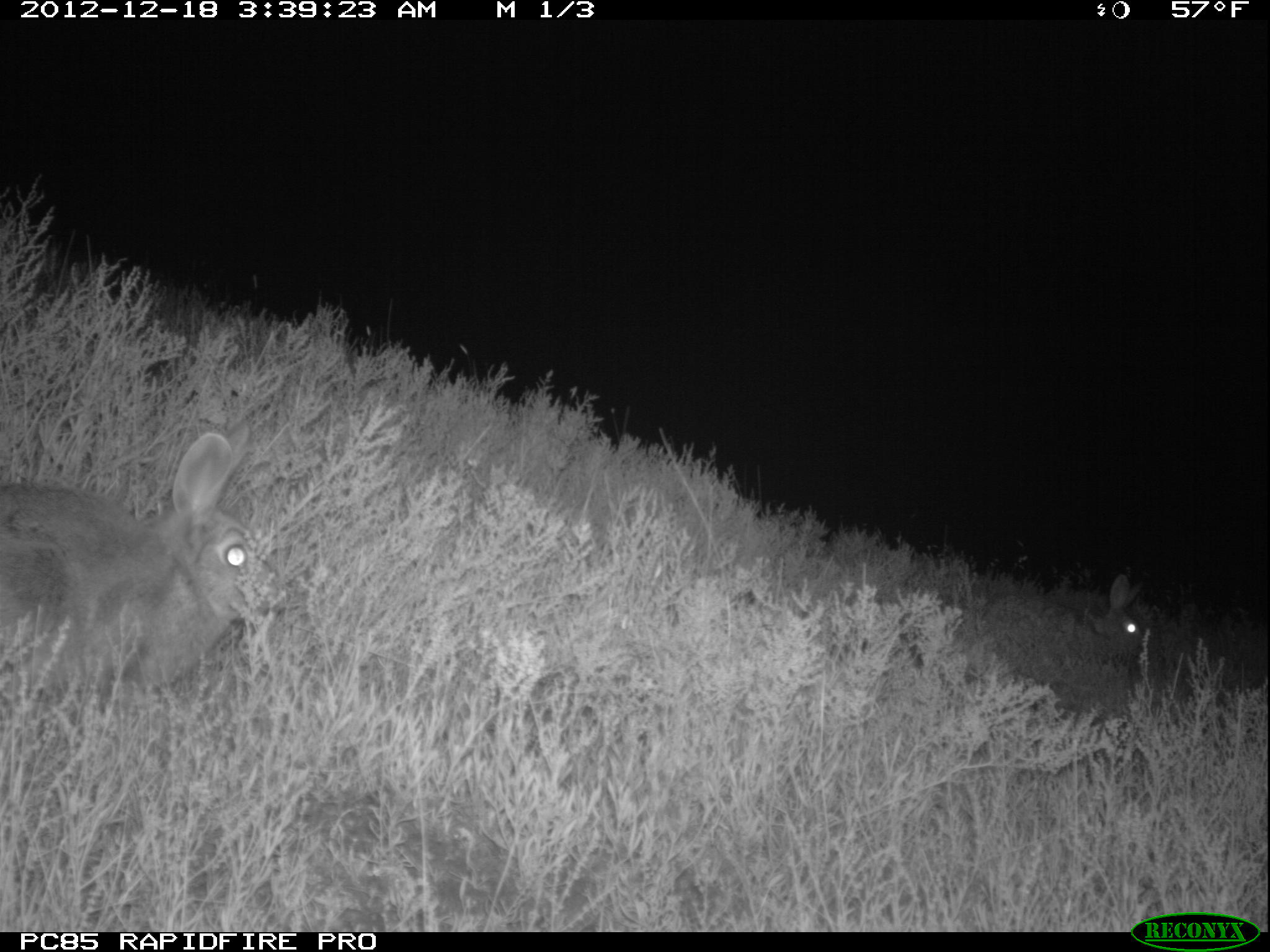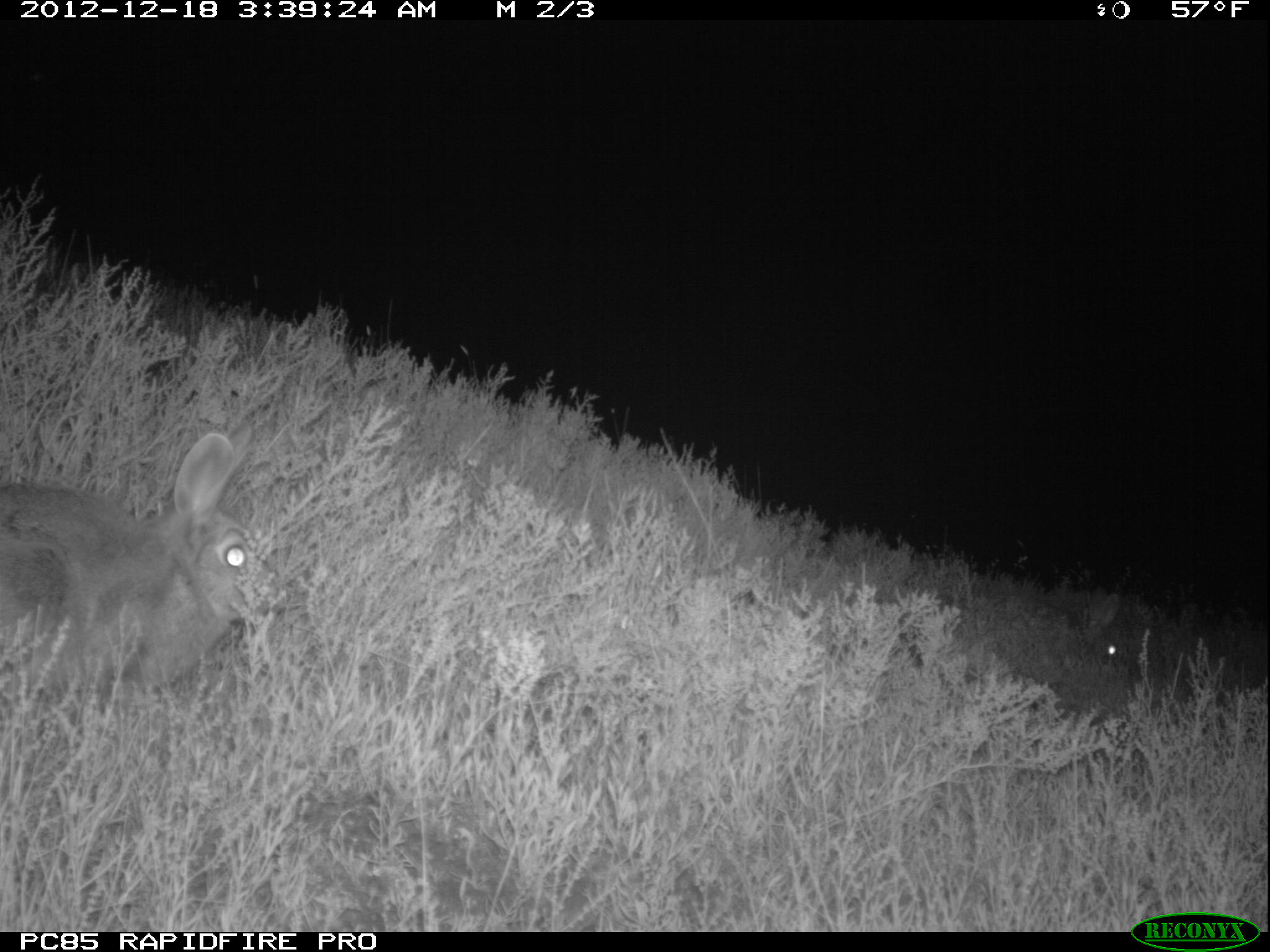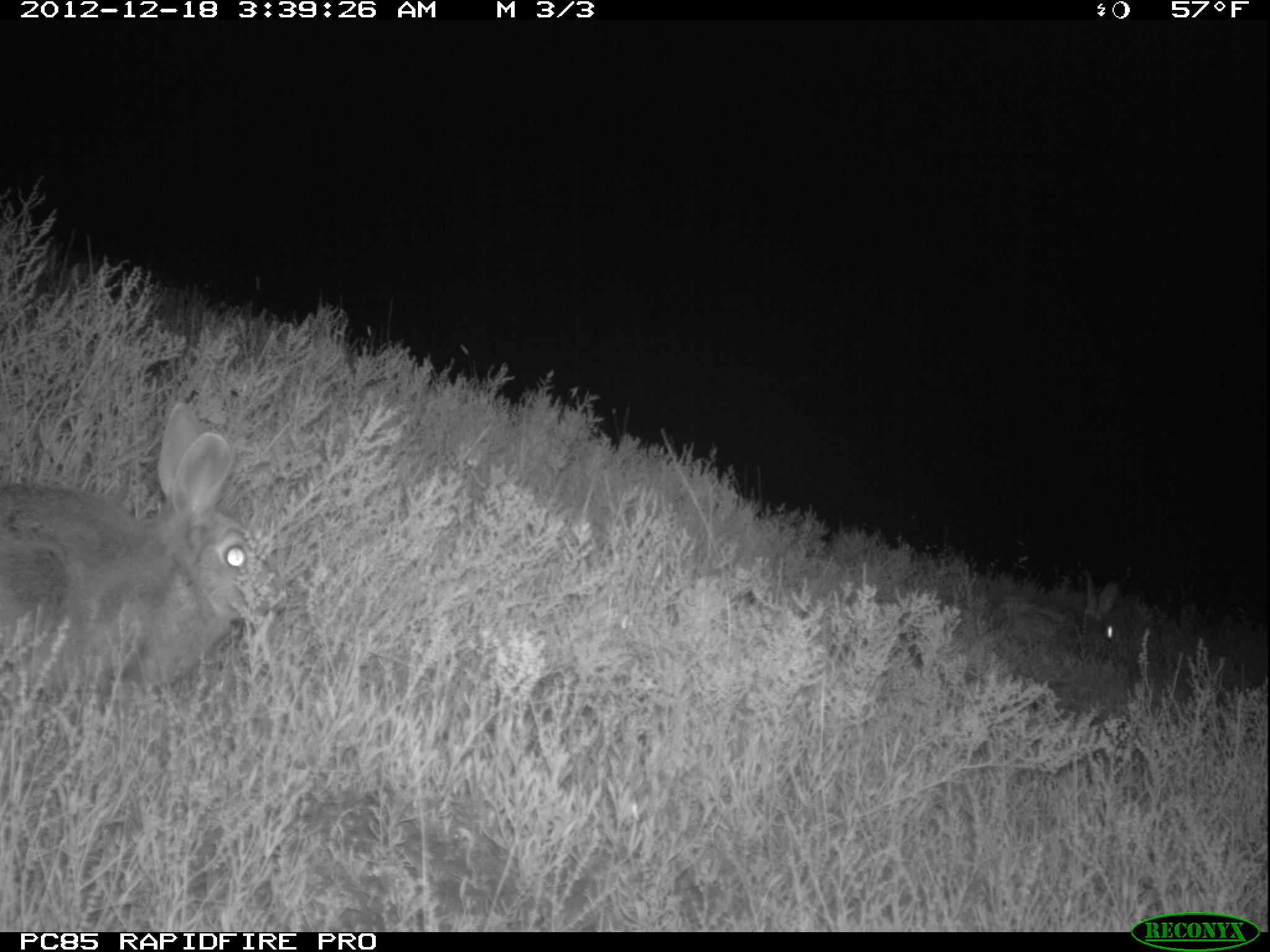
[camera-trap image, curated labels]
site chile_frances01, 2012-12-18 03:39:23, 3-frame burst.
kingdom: Animalia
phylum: Chordata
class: Mammalia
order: Lagomorpha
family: Leporidae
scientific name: Leporidae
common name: rabbits and hares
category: rabbit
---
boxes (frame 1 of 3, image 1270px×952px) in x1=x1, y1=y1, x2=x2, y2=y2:
rabbit: x1=0, y1=414, x2=274, y2=716; x1=1060, y1=577, x2=1149, y2=656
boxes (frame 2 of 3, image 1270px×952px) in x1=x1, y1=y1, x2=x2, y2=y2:
rabbit: x1=0, y1=421, x2=266, y2=713; x1=1066, y1=585, x2=1124, y2=668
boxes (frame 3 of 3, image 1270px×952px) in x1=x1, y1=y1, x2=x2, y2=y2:
rabbit: x1=0, y1=401, x2=267, y2=715; x1=997, y1=580, x2=1127, y2=658